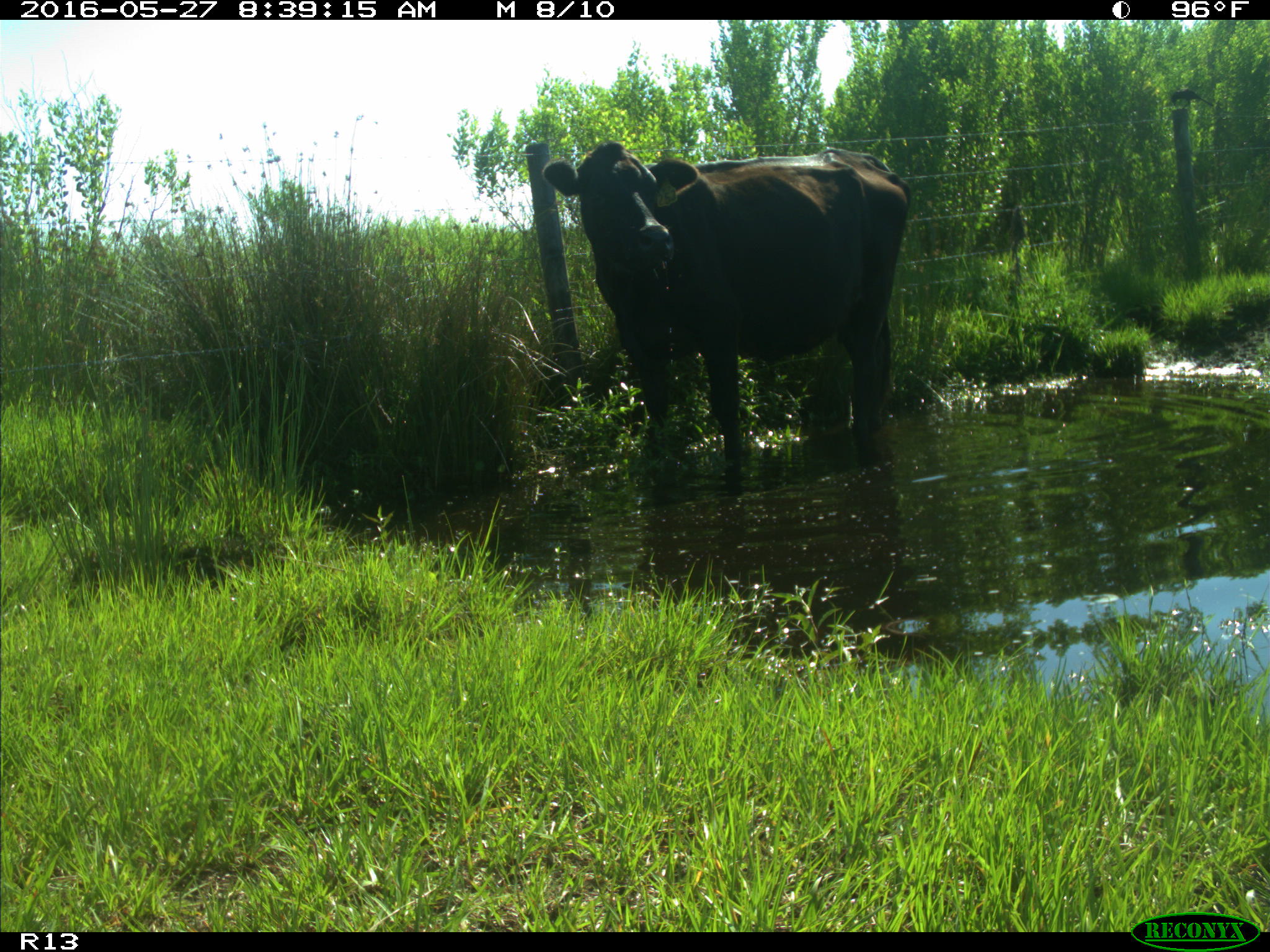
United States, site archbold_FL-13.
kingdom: Animalia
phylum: Chordata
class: Mammalia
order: Artiodactyla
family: Bovidae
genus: Bos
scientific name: Bos taurus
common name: domestic cow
Bos taurus (domestic cow).